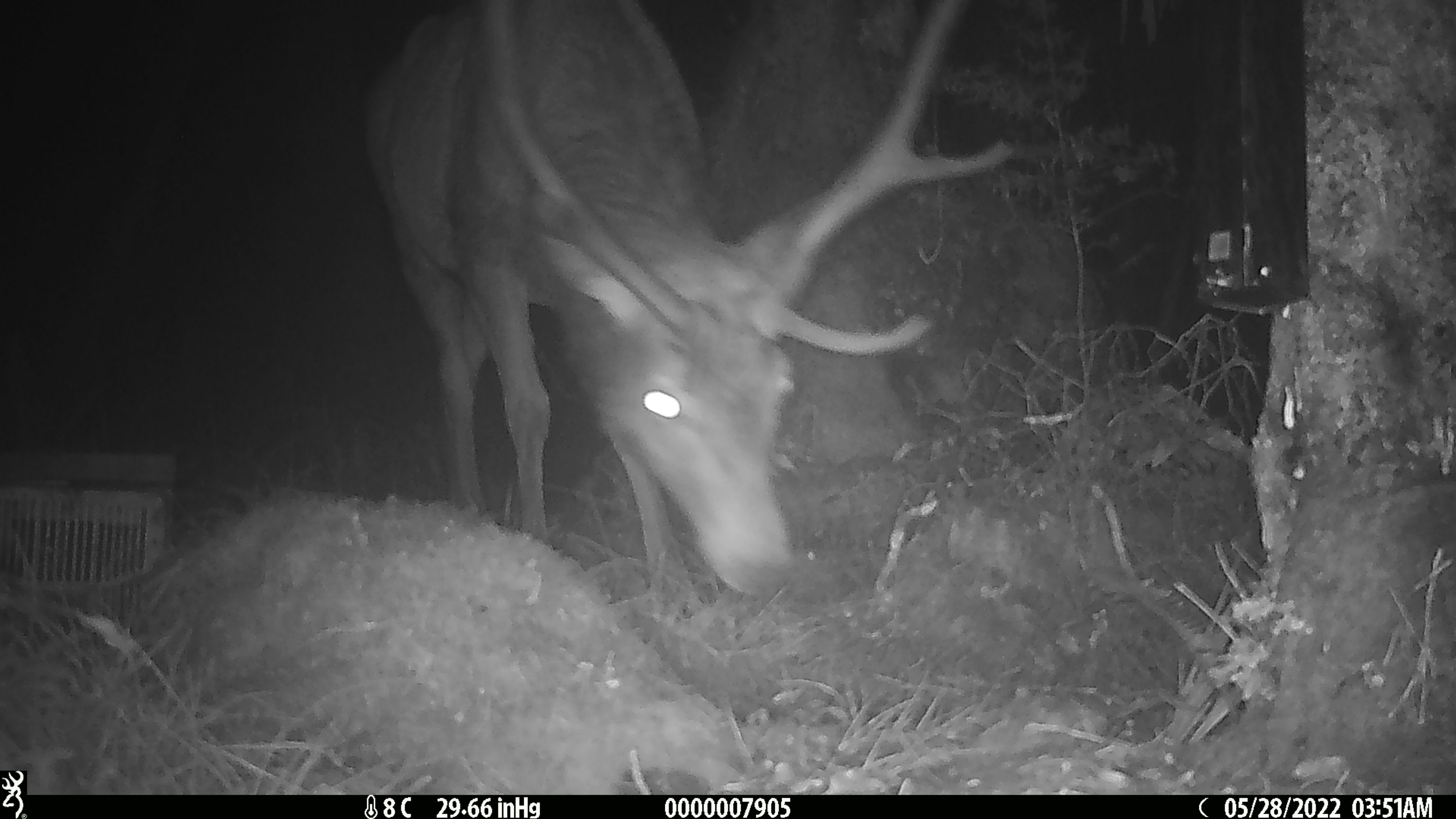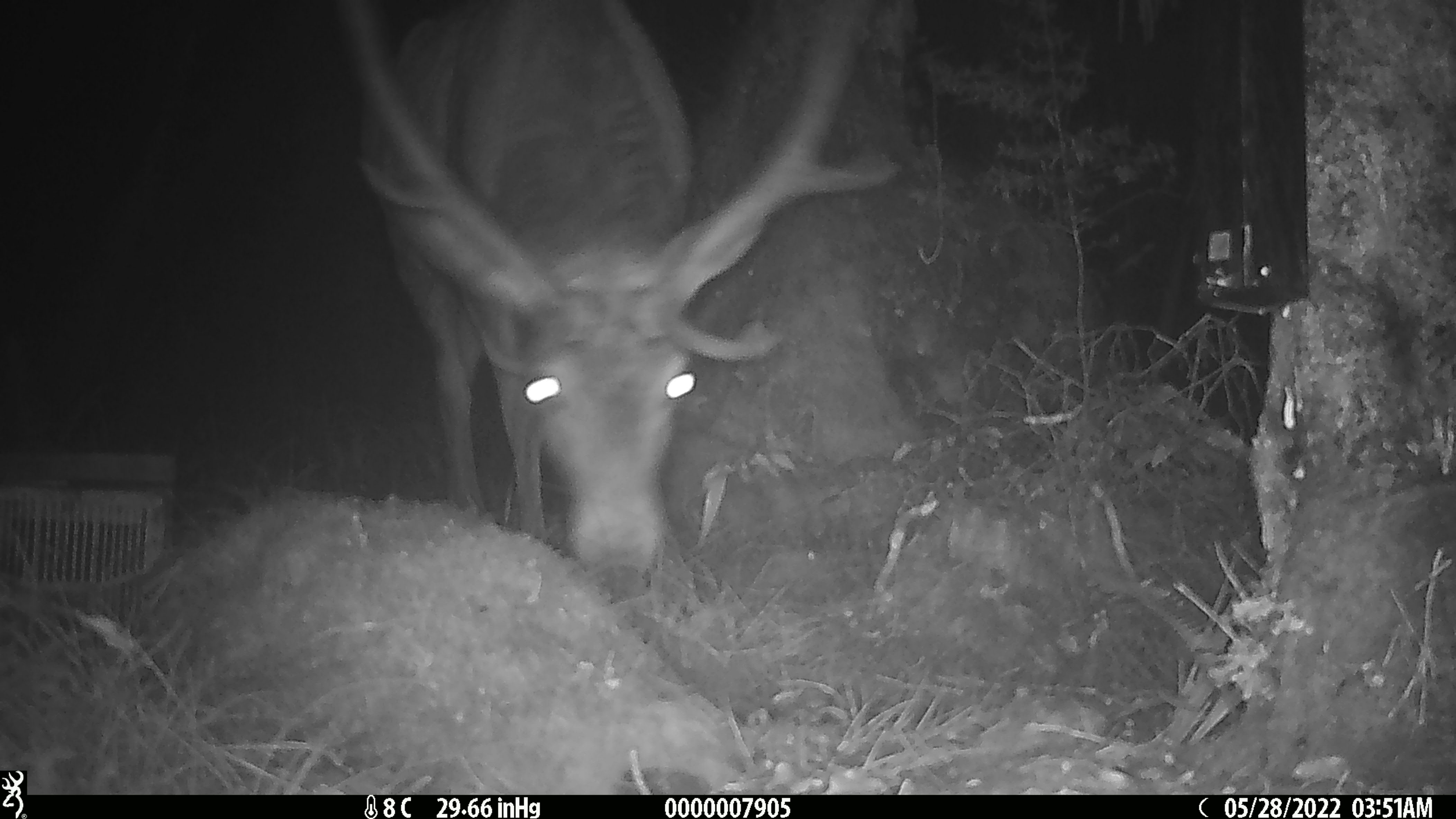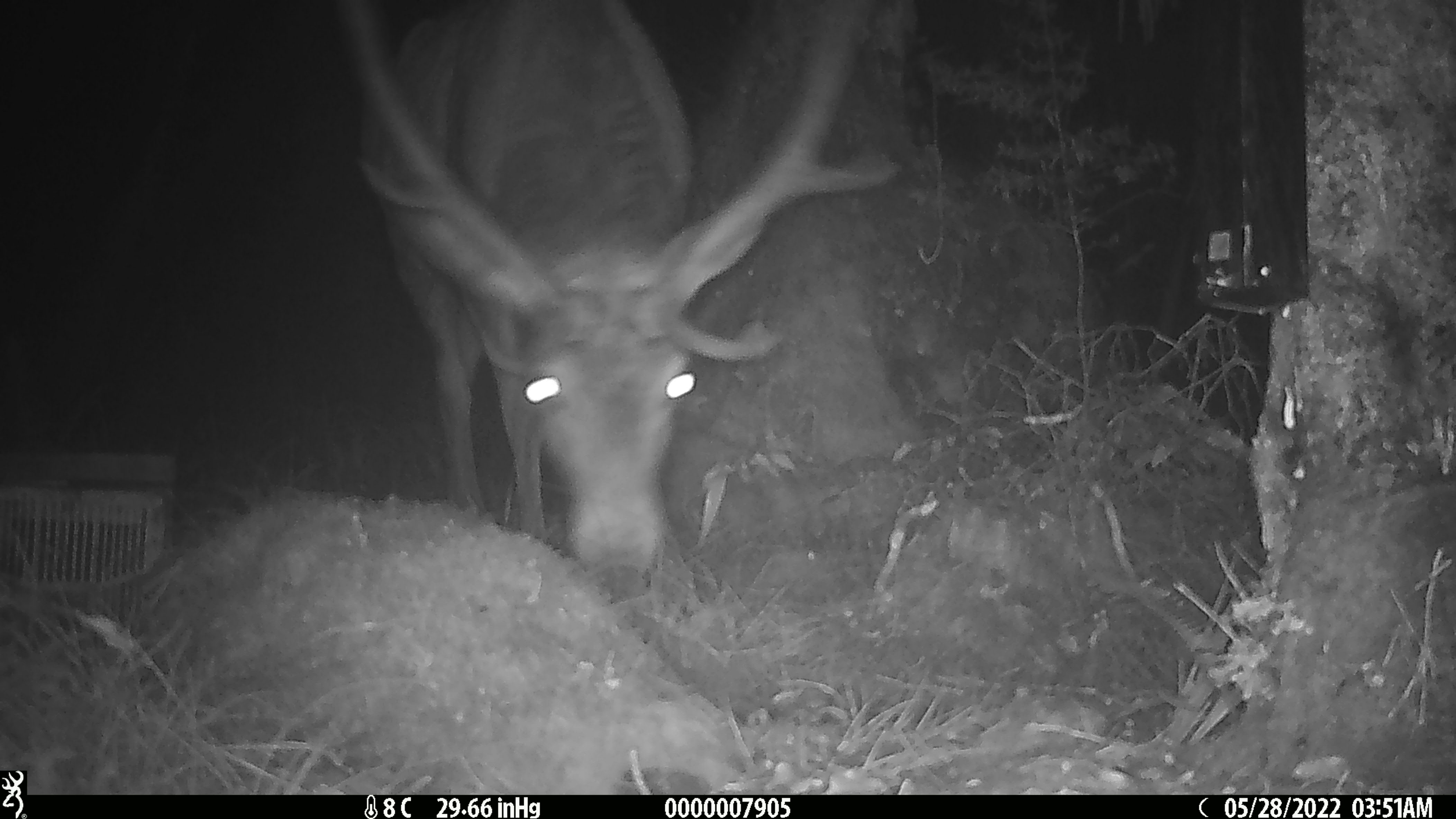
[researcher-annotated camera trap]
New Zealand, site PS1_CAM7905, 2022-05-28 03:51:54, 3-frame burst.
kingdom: Animalia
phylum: Chordata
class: Mammalia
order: Artiodactyla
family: Cervidae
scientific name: Cervidae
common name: deer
Deer (Cervidae).